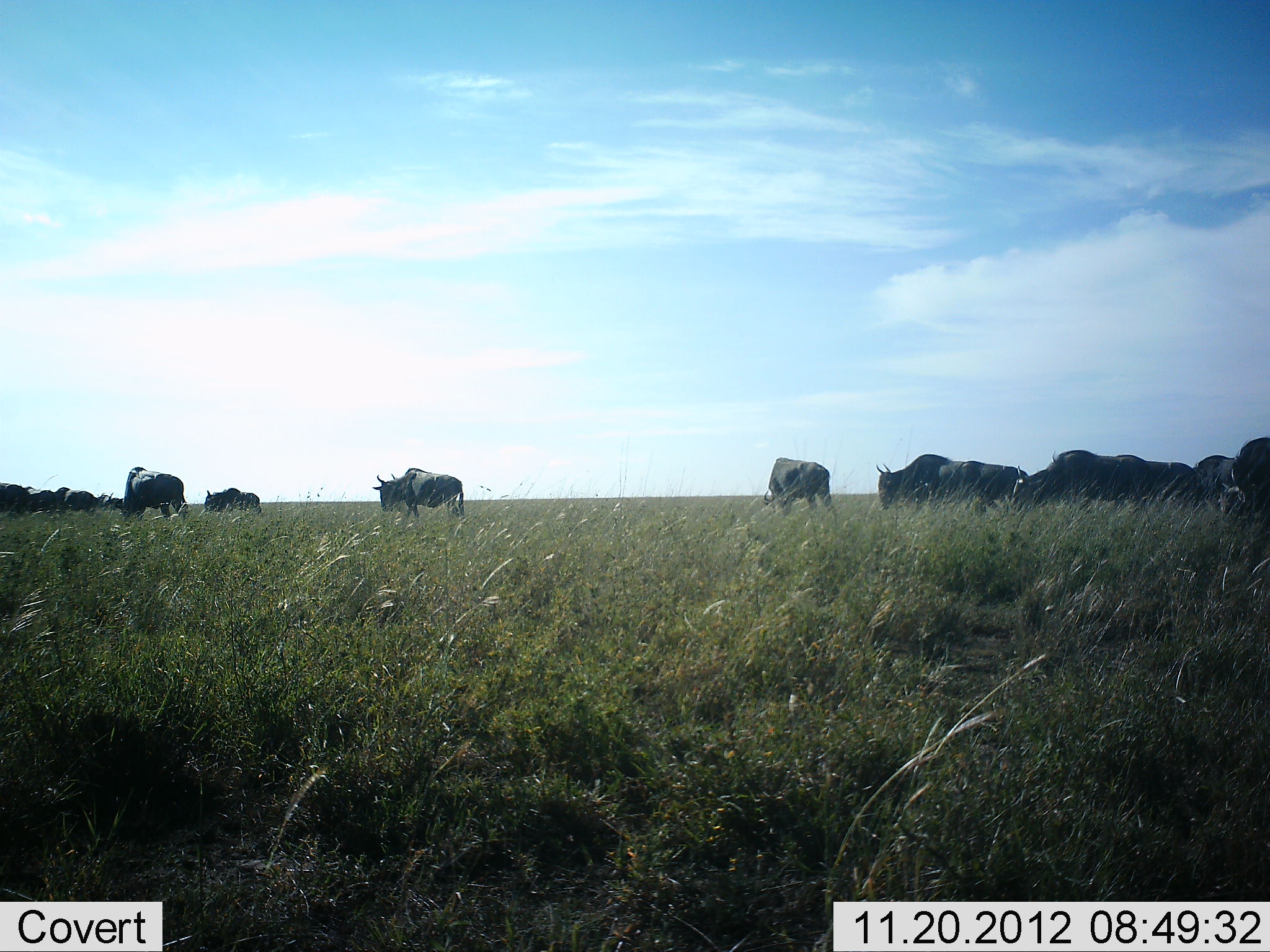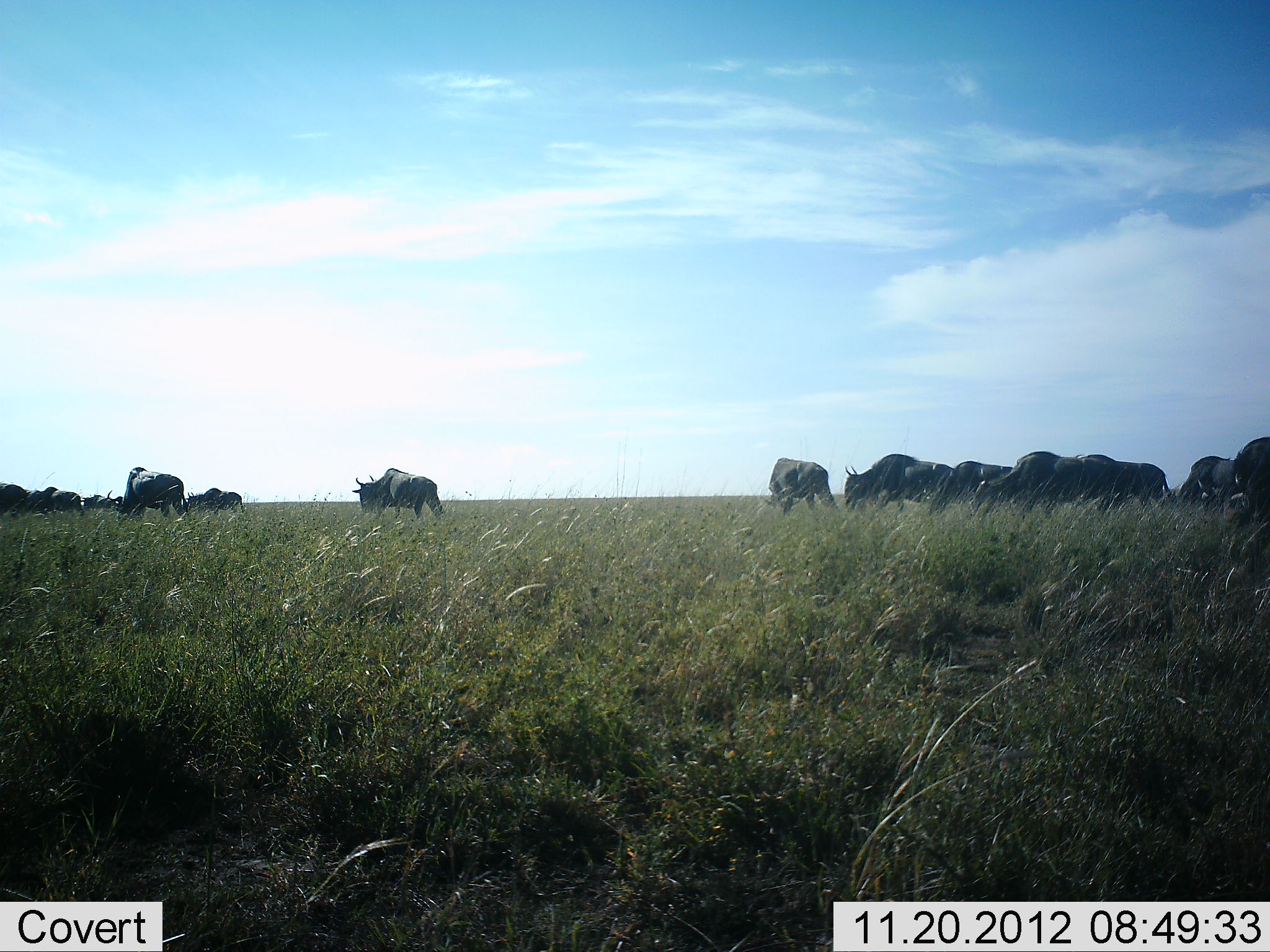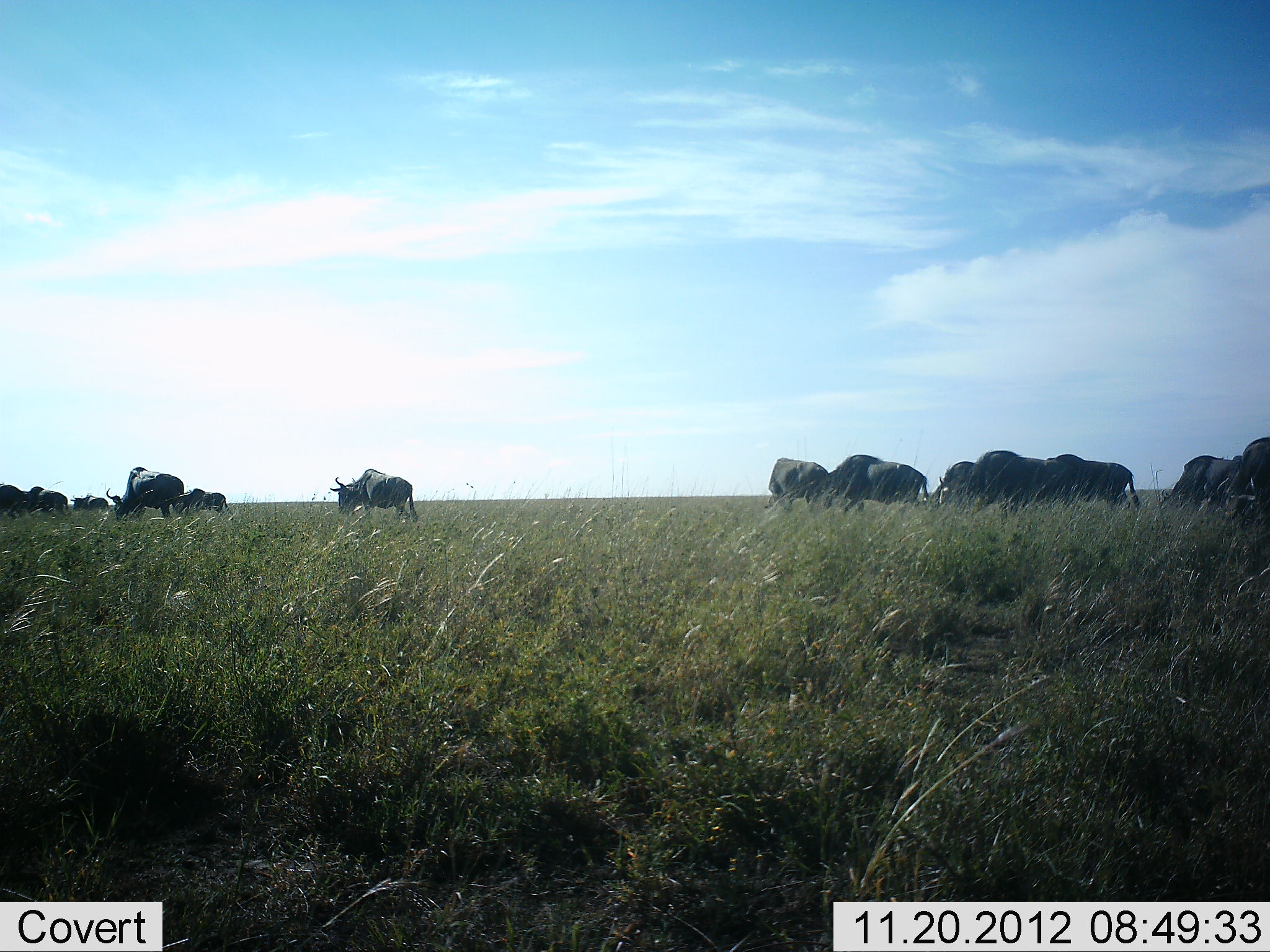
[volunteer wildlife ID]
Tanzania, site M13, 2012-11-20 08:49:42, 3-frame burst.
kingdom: Animalia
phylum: Chordata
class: Mammalia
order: Artiodactyla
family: Bovidae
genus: Connochaetes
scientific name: Connochaetes taurinus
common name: blue wildebeest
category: wildebeest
Wildebeest (blue wildebeest) (Connochaetes taurinus), count 11-50. Behavior (volunteer vote fractions): standing 10%, resting 0%, moving 90%, interacting 0%. Young present (vote fraction): 0%. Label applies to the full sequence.